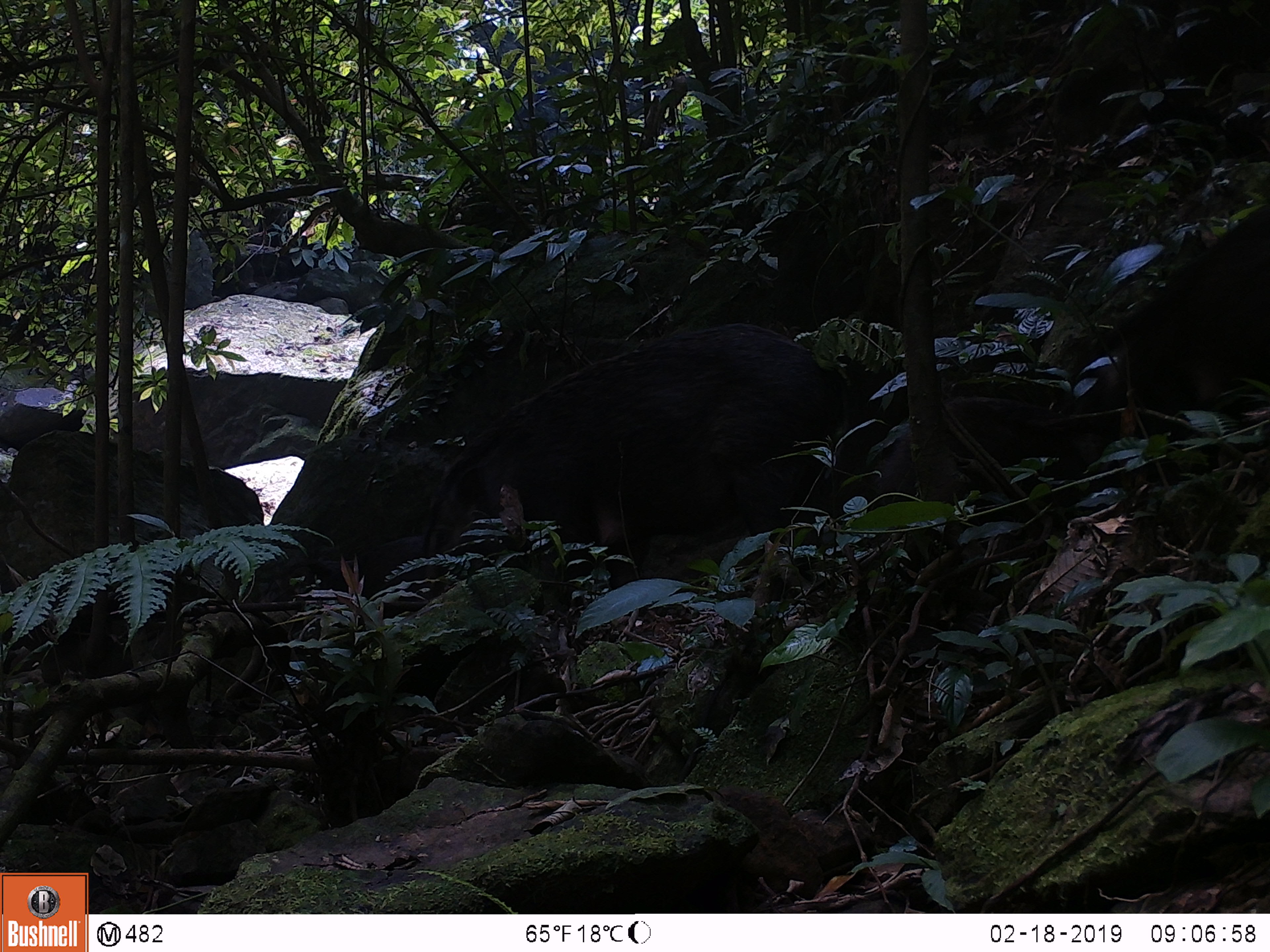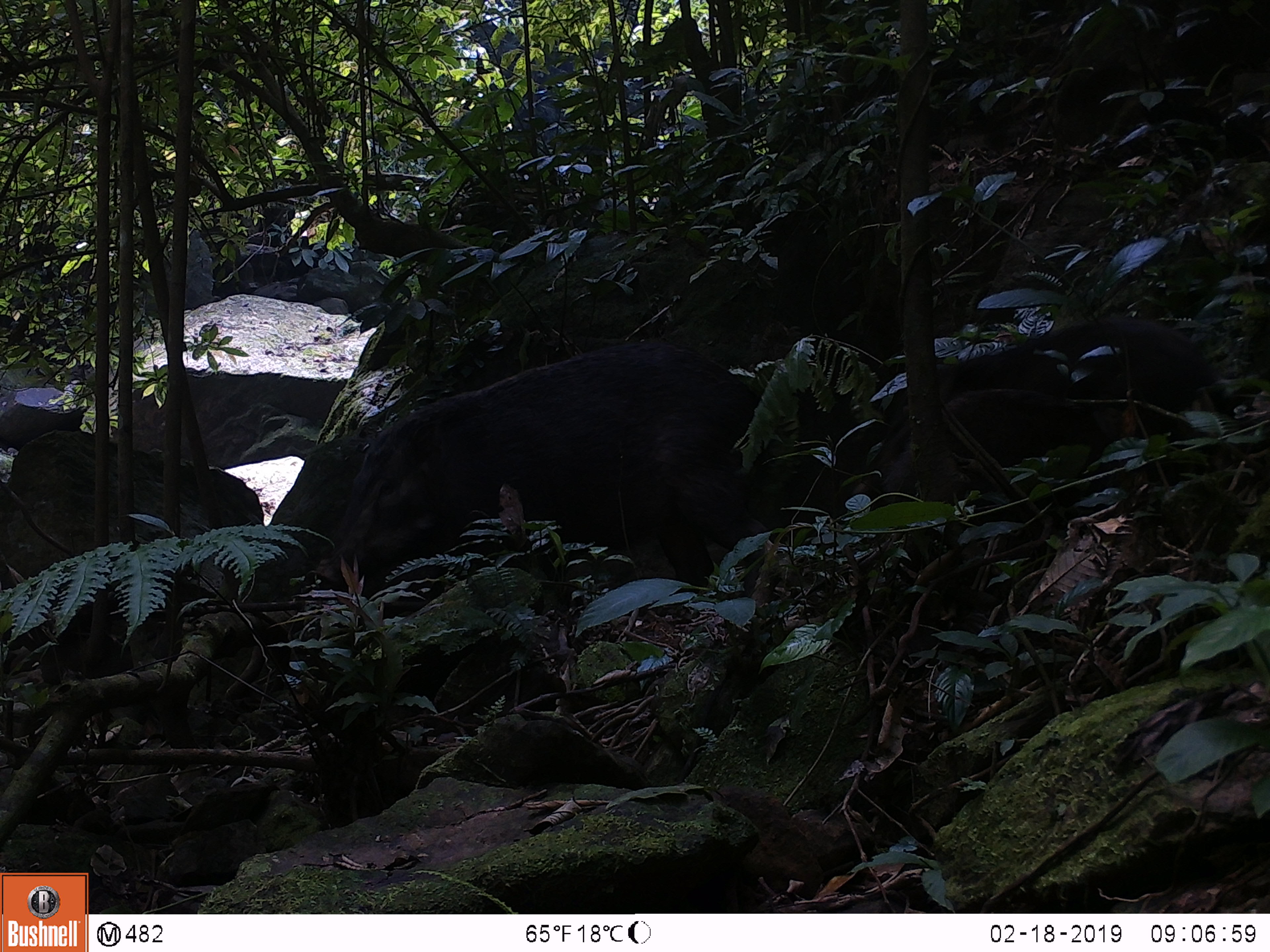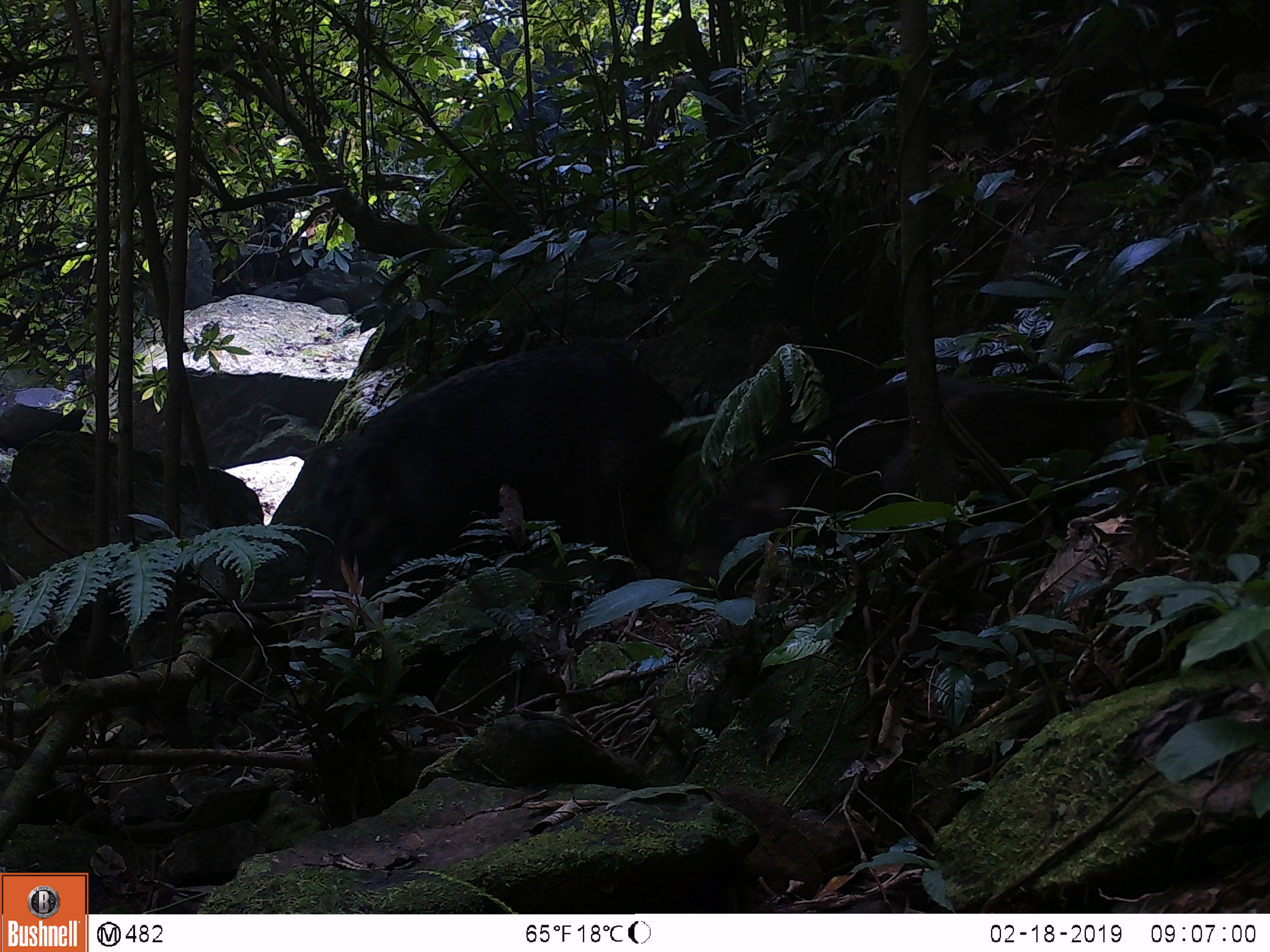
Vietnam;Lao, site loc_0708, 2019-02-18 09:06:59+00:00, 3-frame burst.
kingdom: Animalia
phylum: Chordata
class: Mammalia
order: Artiodactyla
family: Suidae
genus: Sus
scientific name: Sus scrofa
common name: eurasian wild pig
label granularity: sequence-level